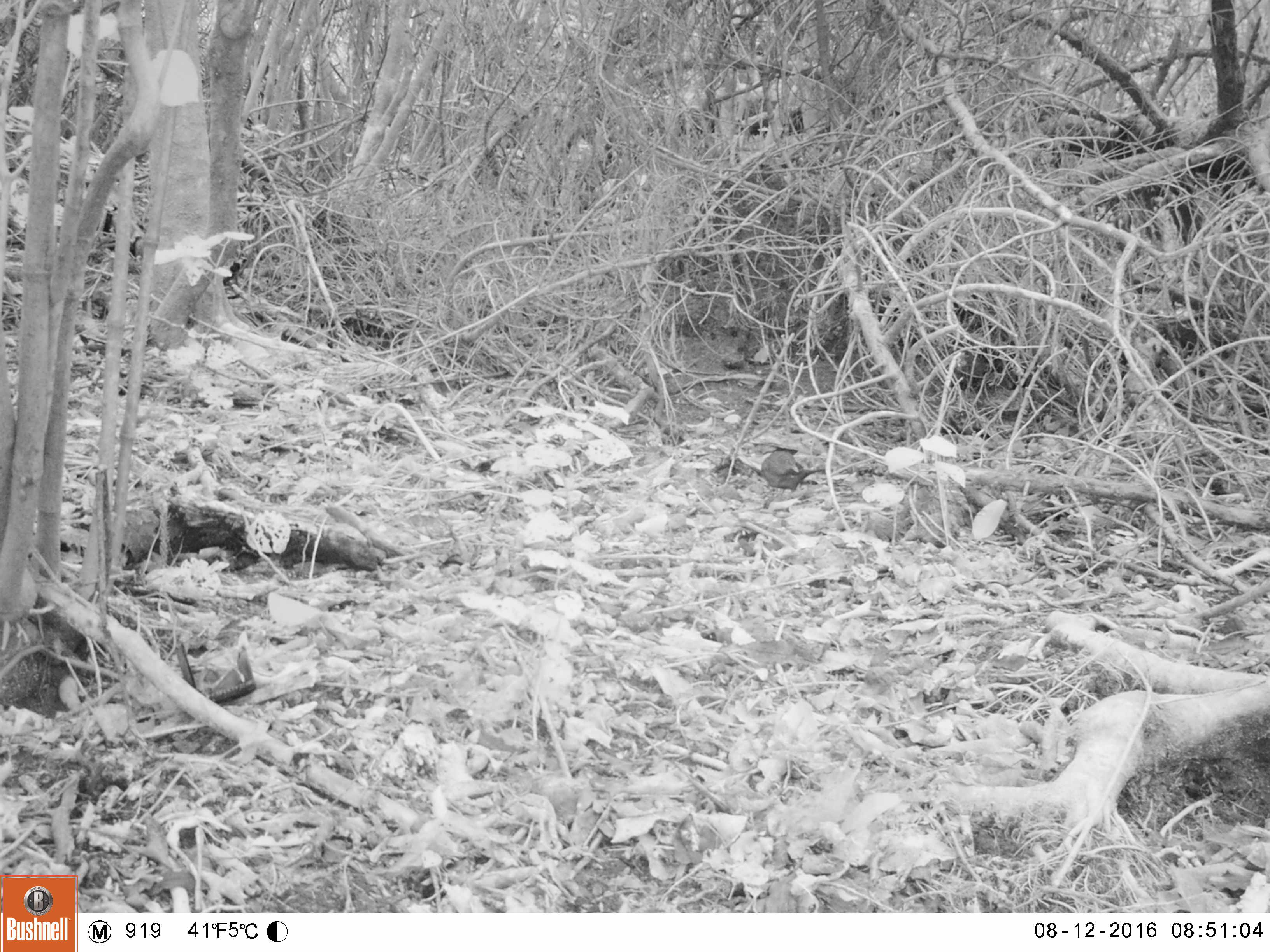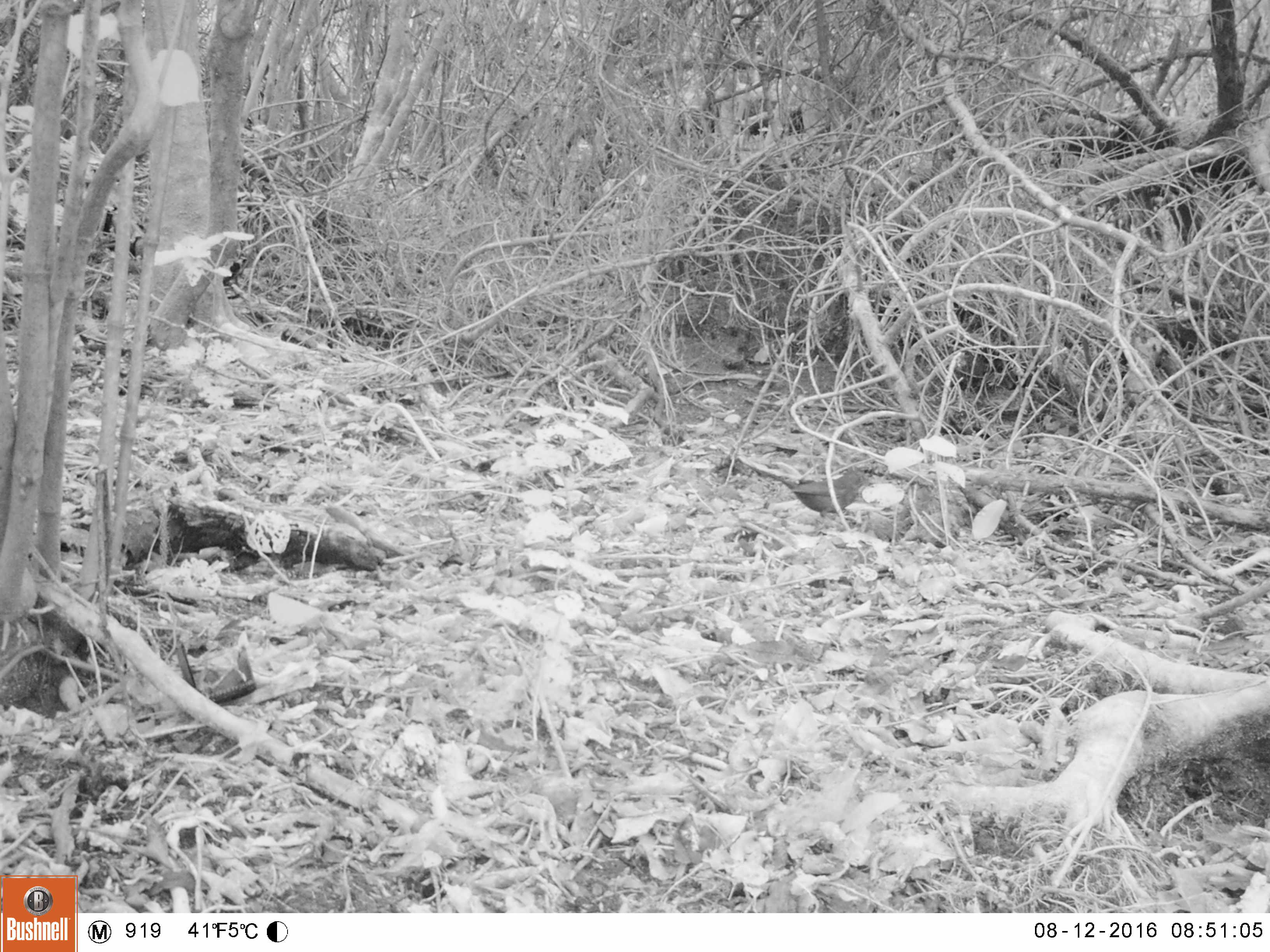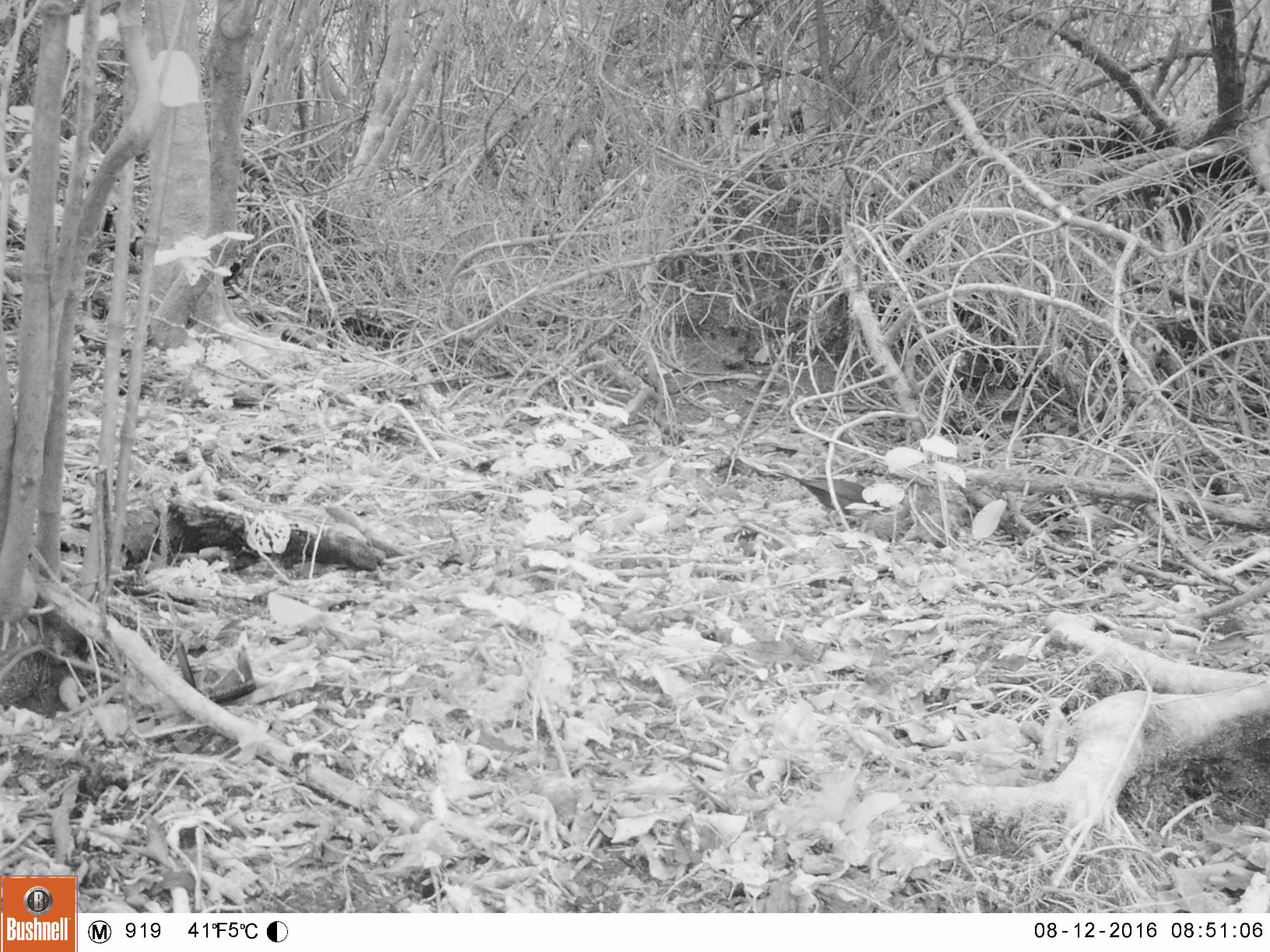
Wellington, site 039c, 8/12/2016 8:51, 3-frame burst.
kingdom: Animalia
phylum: Chordata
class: Aves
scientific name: Aves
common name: bird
Bird (Aves).